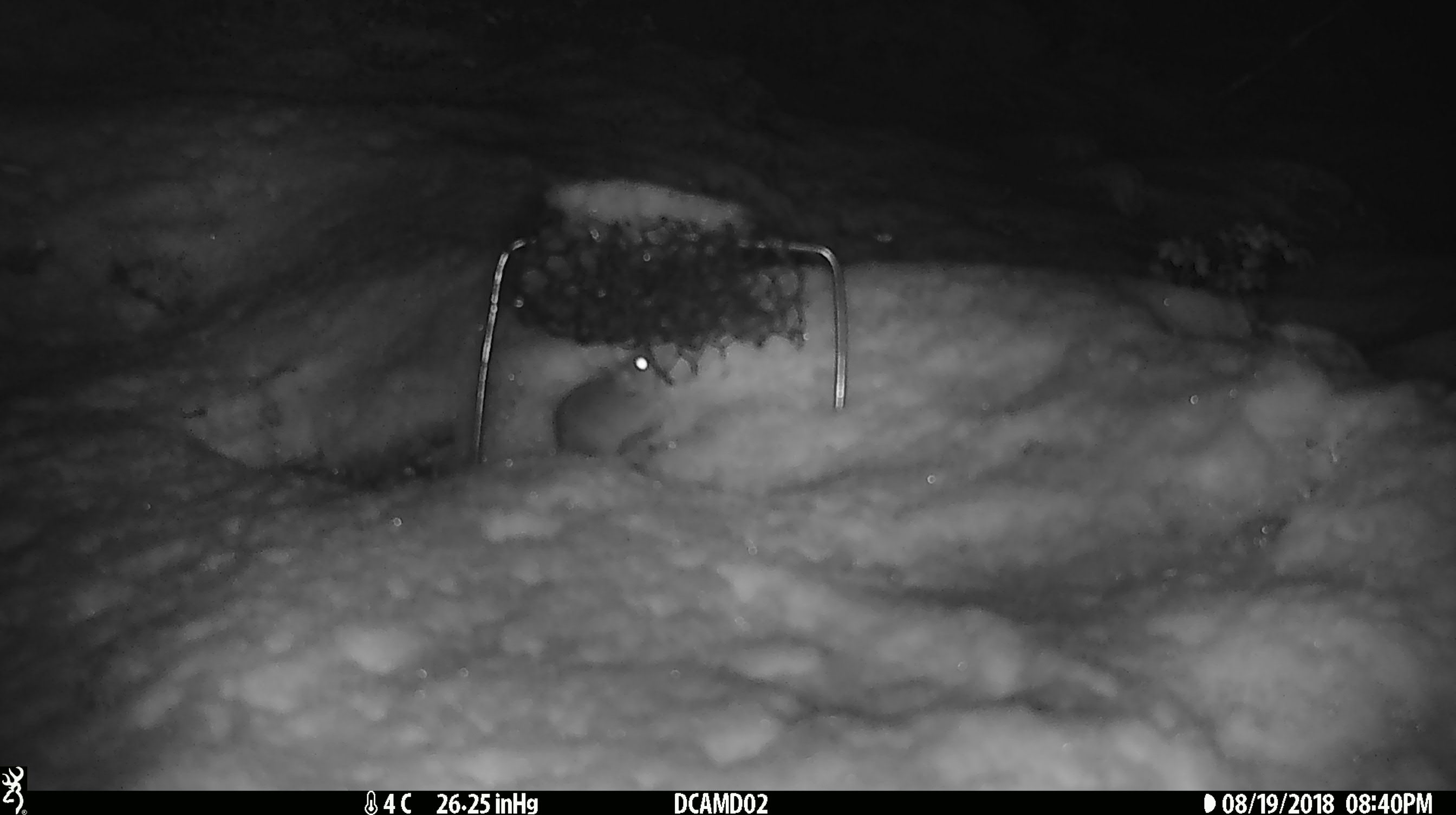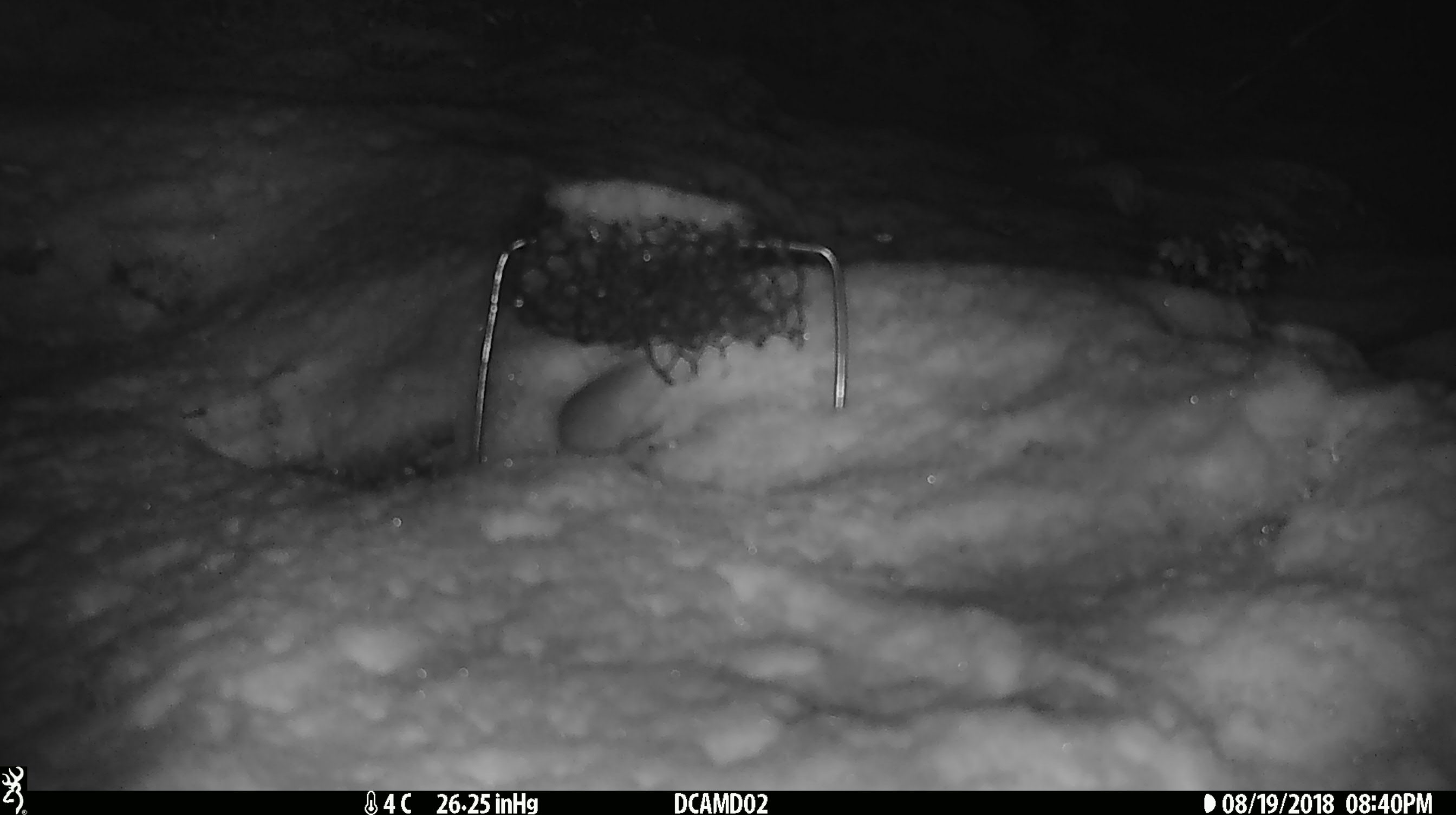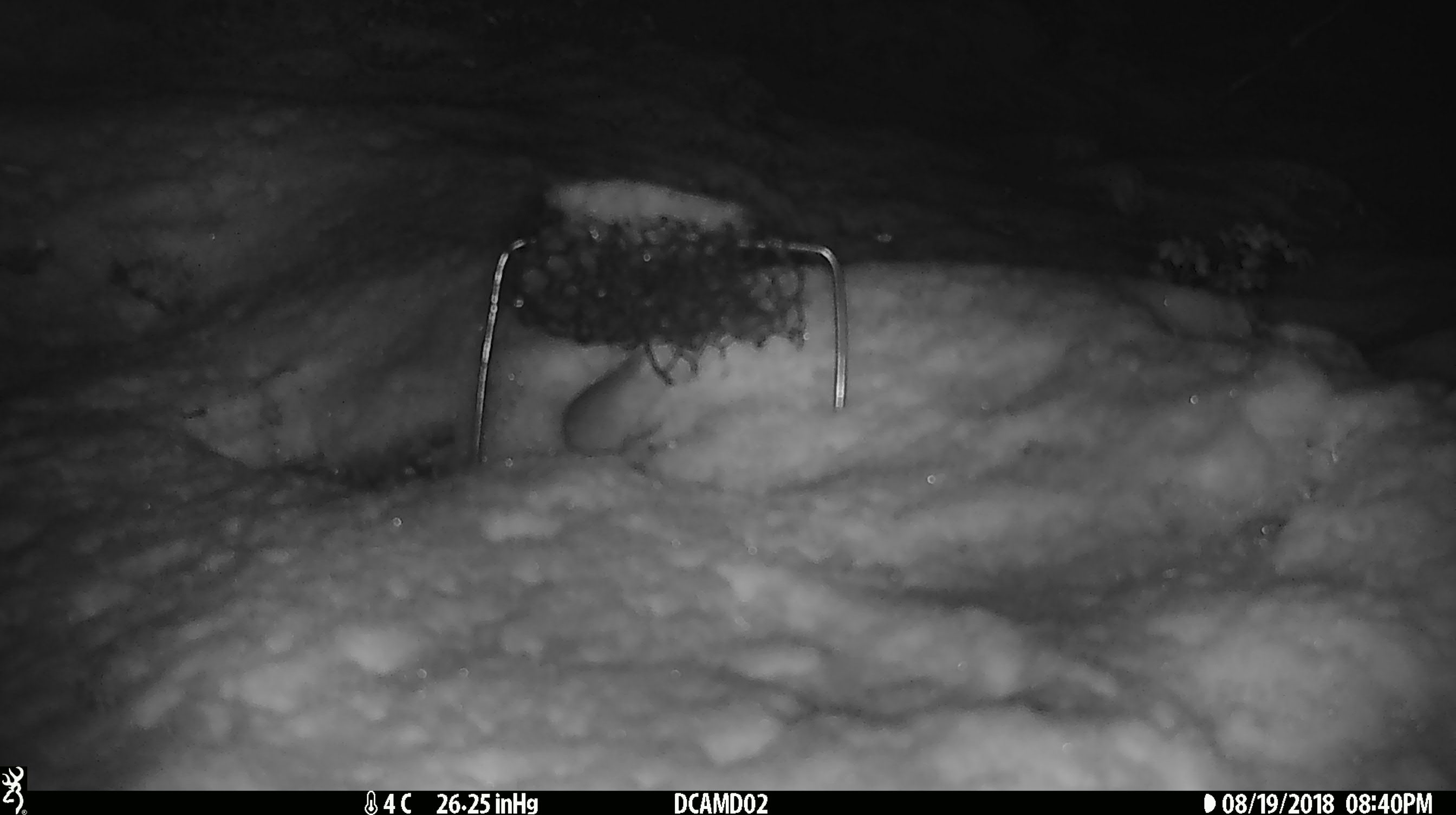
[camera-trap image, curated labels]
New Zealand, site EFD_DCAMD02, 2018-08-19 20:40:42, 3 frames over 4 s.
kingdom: Animalia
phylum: Chordata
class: Mammalia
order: Rodentia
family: Muridae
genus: Mus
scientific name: Mus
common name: mouse